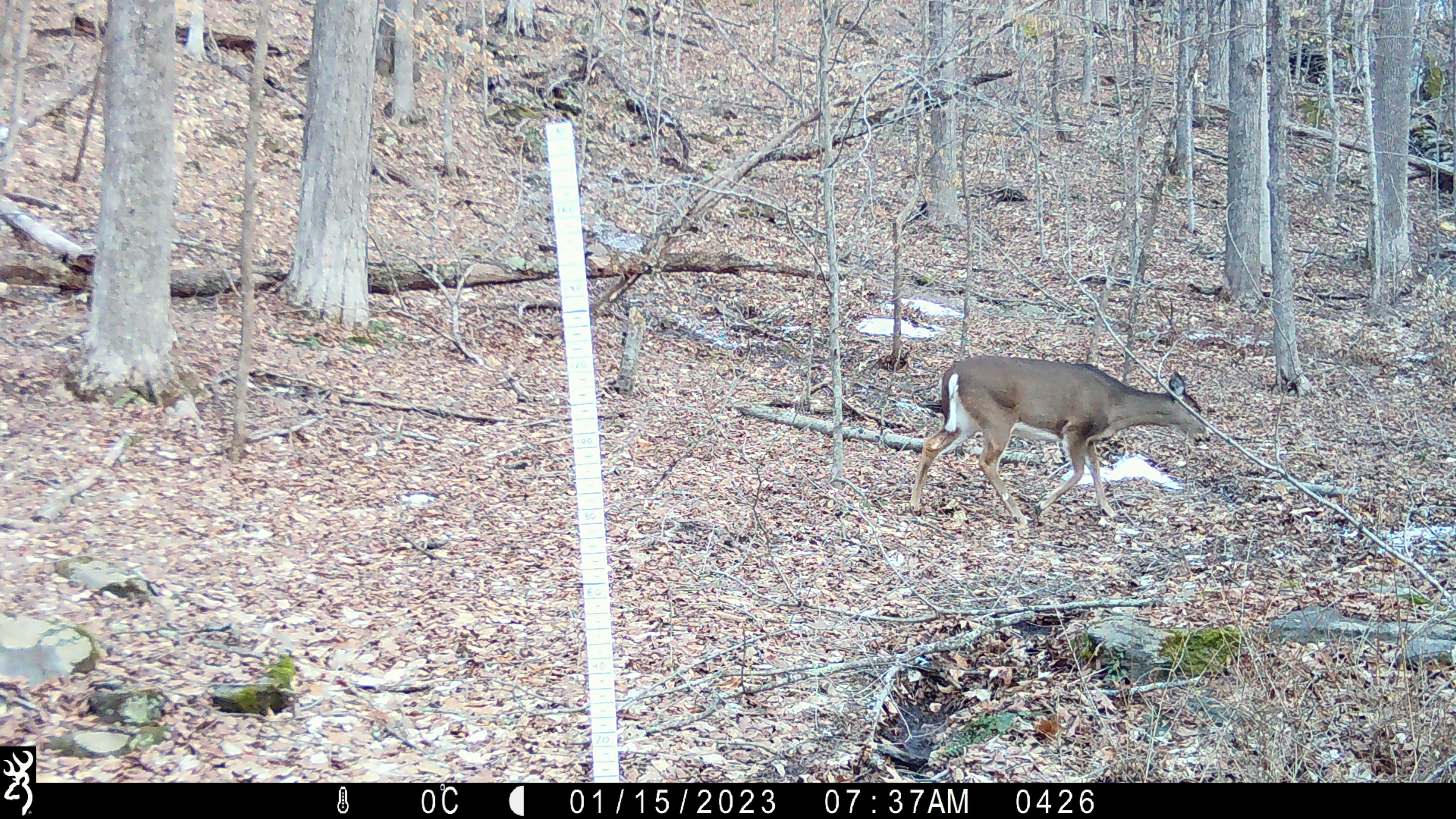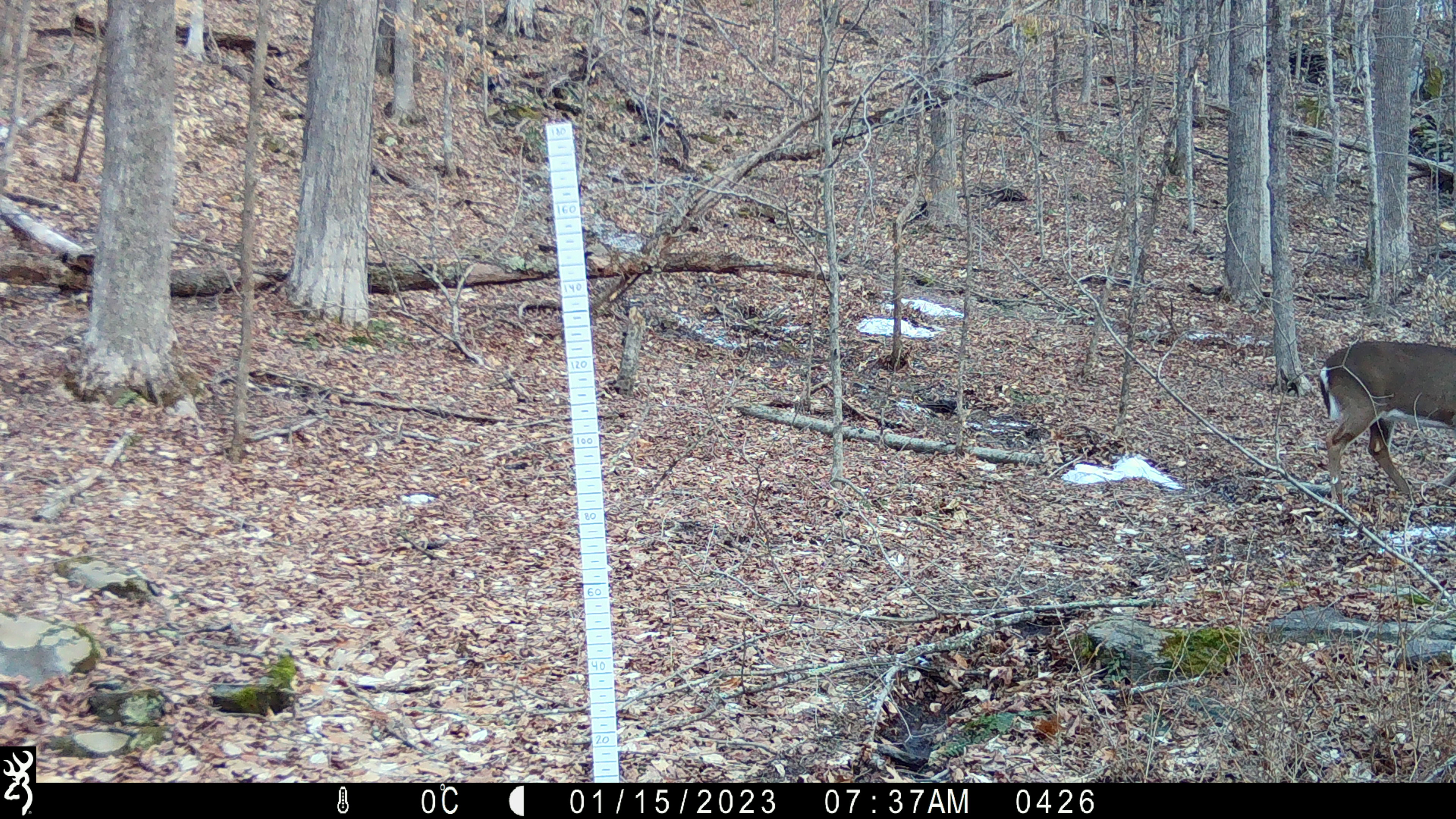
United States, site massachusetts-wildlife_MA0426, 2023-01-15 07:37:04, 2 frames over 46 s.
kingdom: Animalia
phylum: Chordata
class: Mammalia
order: Artiodactyla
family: Cervidae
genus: Odocoileus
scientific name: Odocoileus virginianus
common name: white-tailed deer